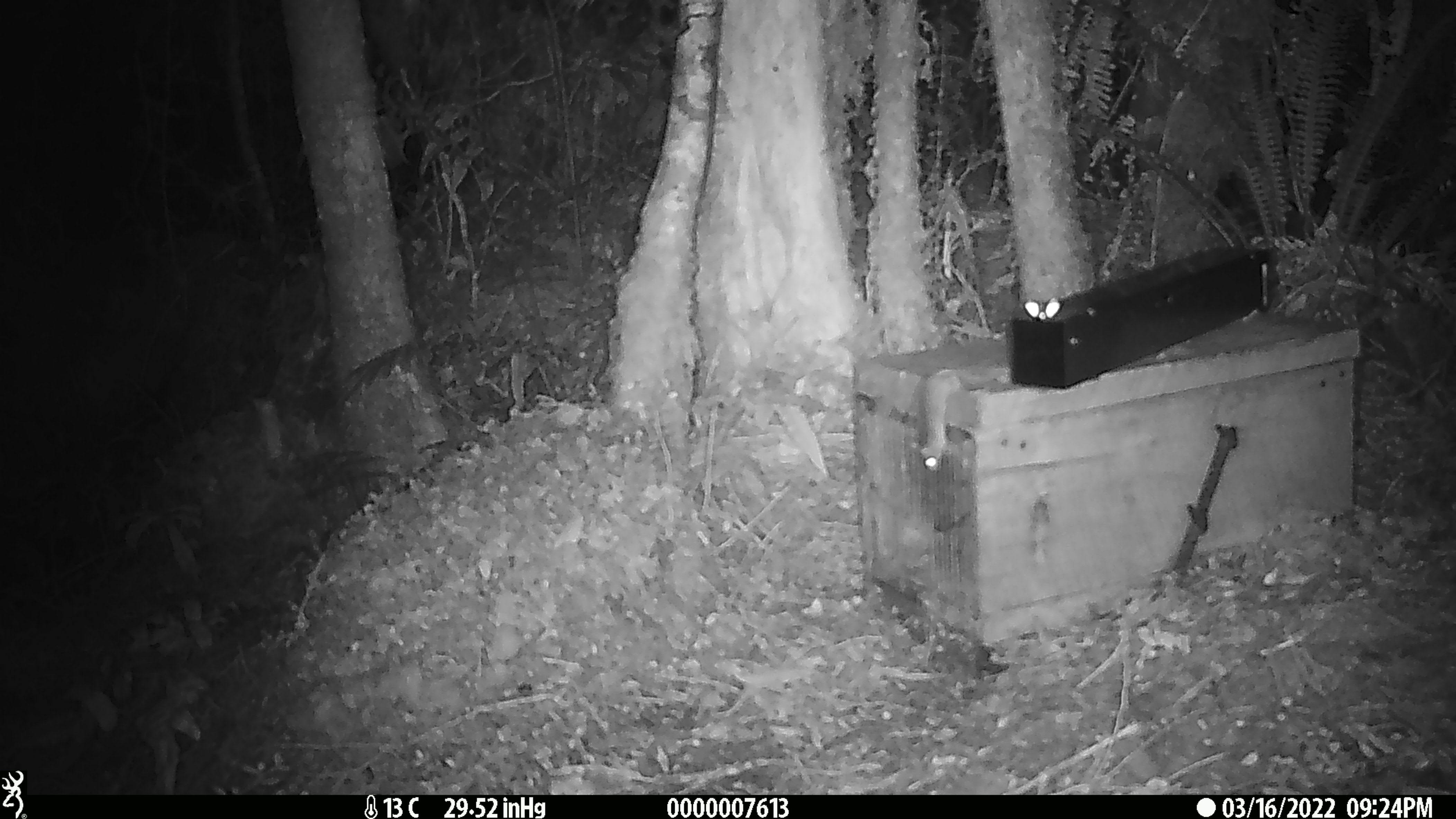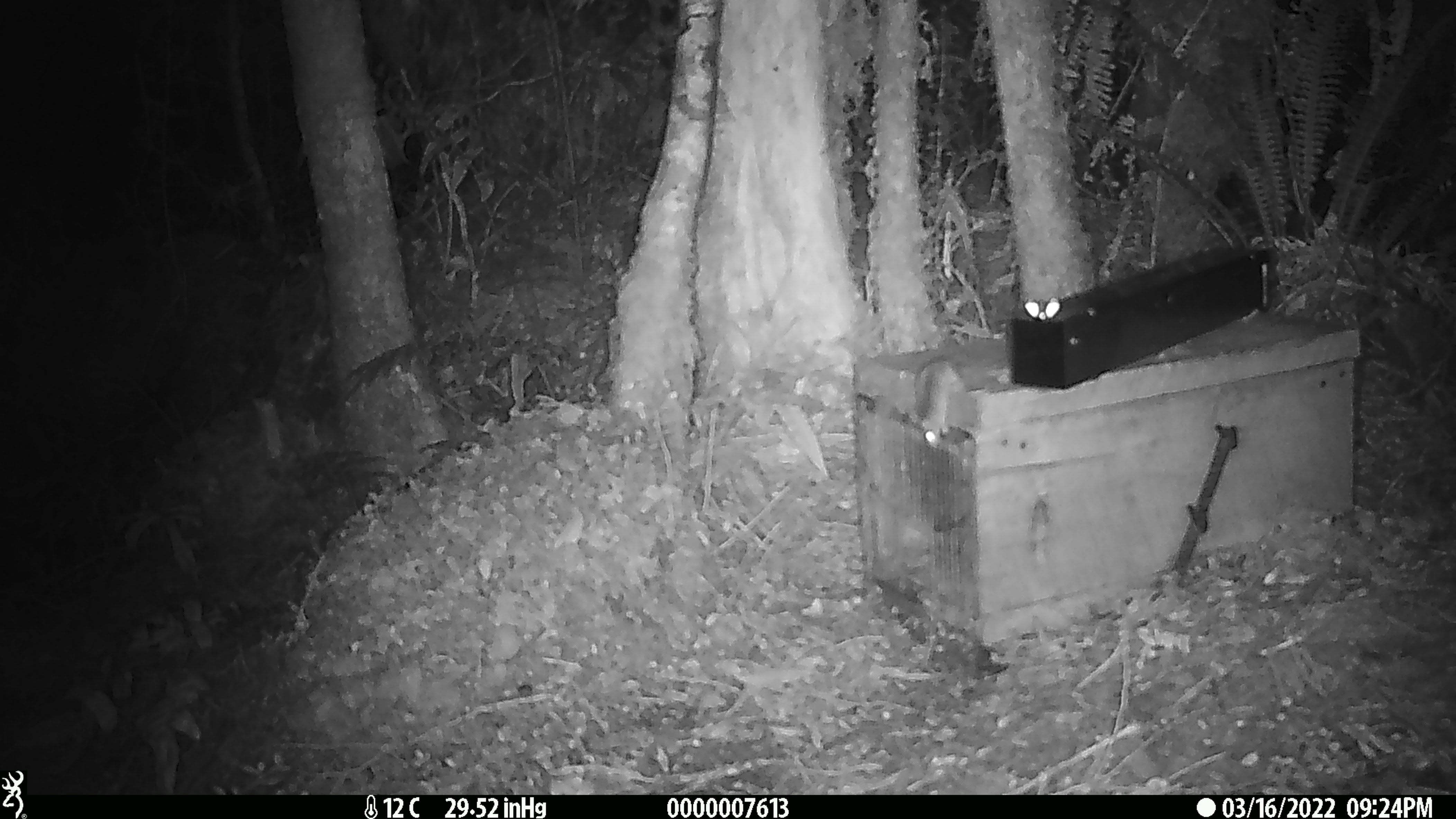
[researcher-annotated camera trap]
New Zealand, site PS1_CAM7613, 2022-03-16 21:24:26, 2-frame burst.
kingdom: Animalia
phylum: Chordata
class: Mammalia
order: Rodentia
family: Muridae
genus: Mus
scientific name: Mus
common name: mouse